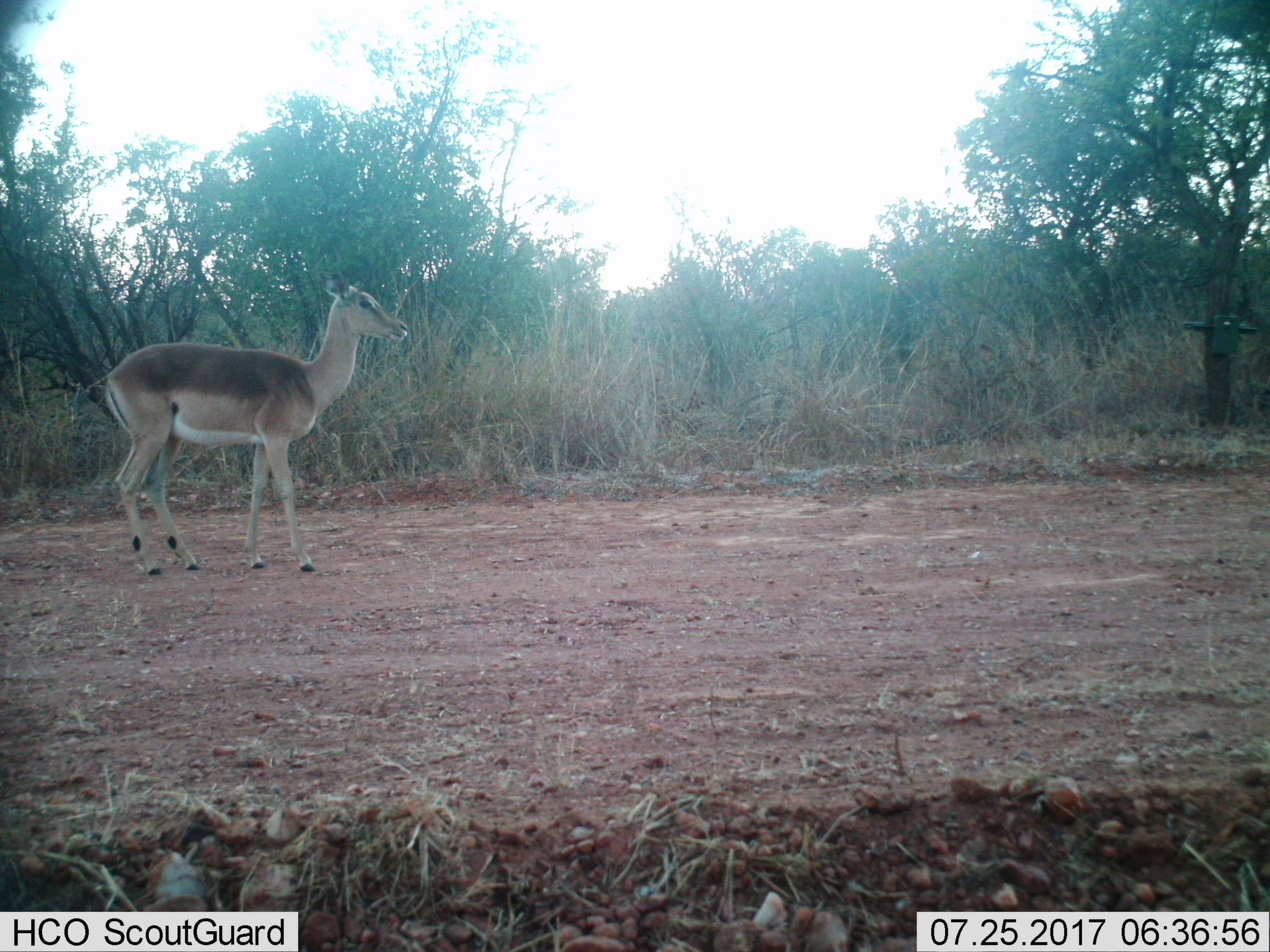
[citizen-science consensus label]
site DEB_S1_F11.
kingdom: Animalia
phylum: Chordata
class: Mammalia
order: Artiodactyla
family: Bovidae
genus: Aepyceros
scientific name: Aepyceros melampus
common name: impala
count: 1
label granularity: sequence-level